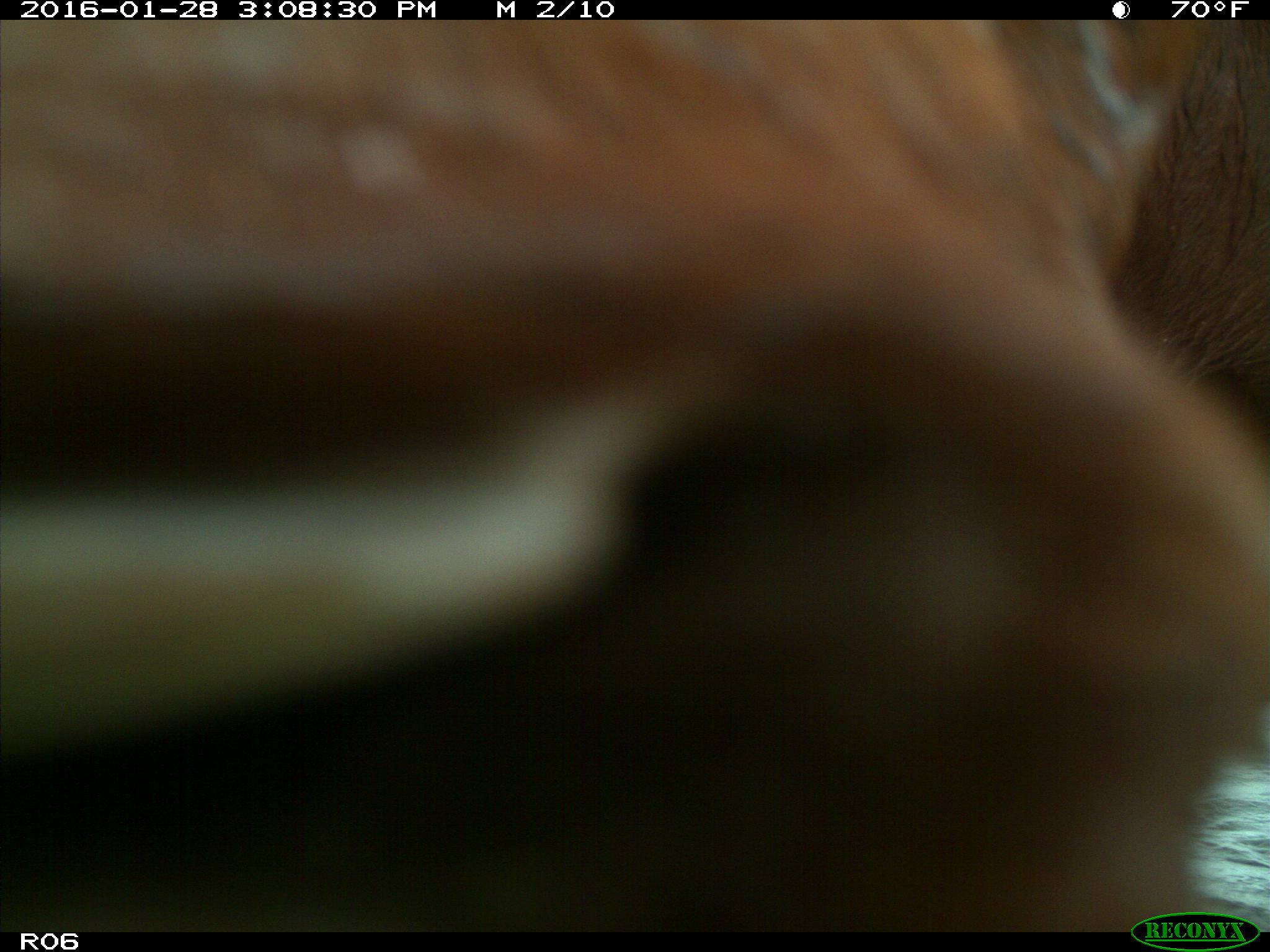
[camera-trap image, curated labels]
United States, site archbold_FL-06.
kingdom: Animalia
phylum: Chordata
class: Mammalia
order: Artiodactyla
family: Bovidae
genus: Bos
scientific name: Bos taurus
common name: domestic cow